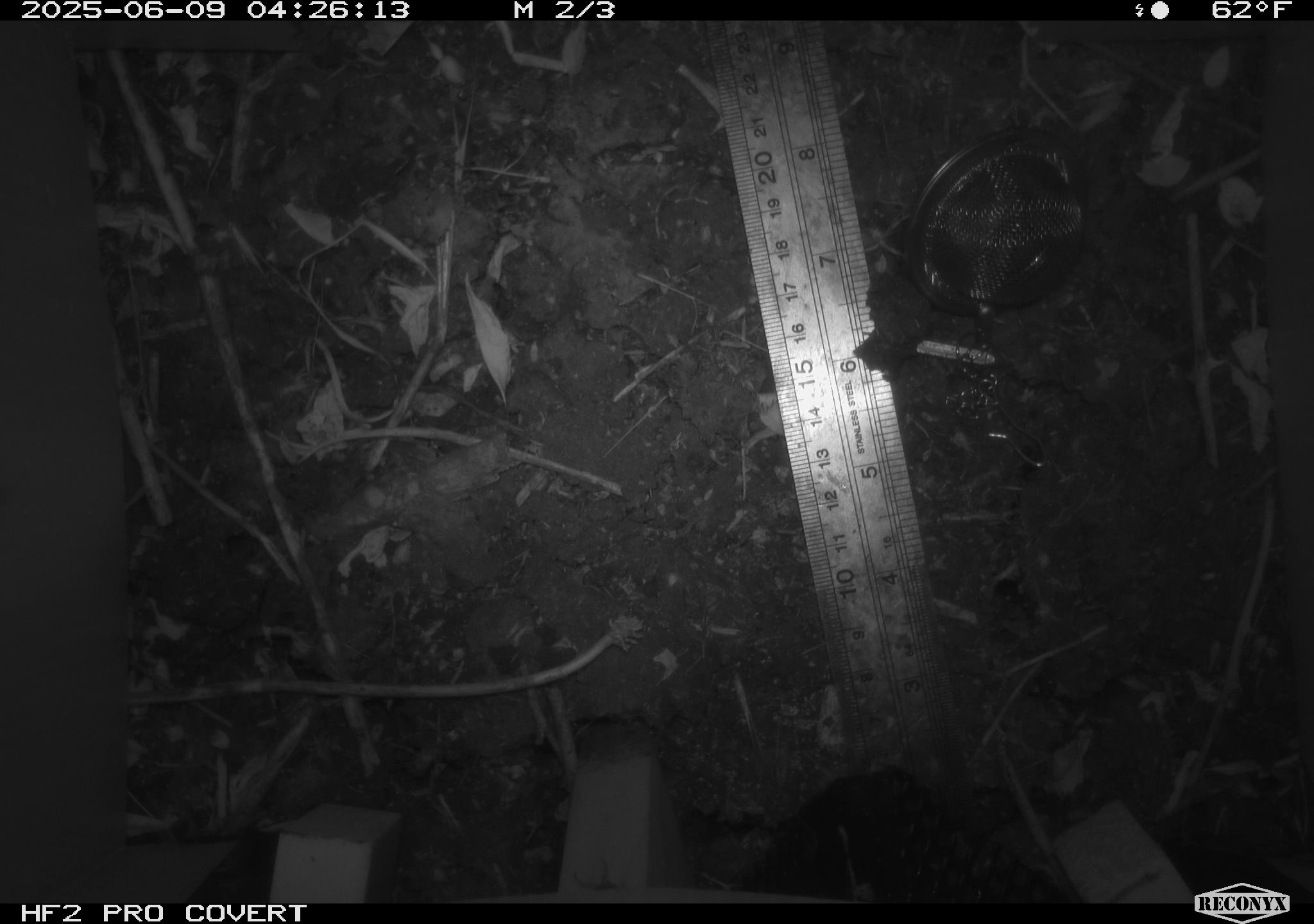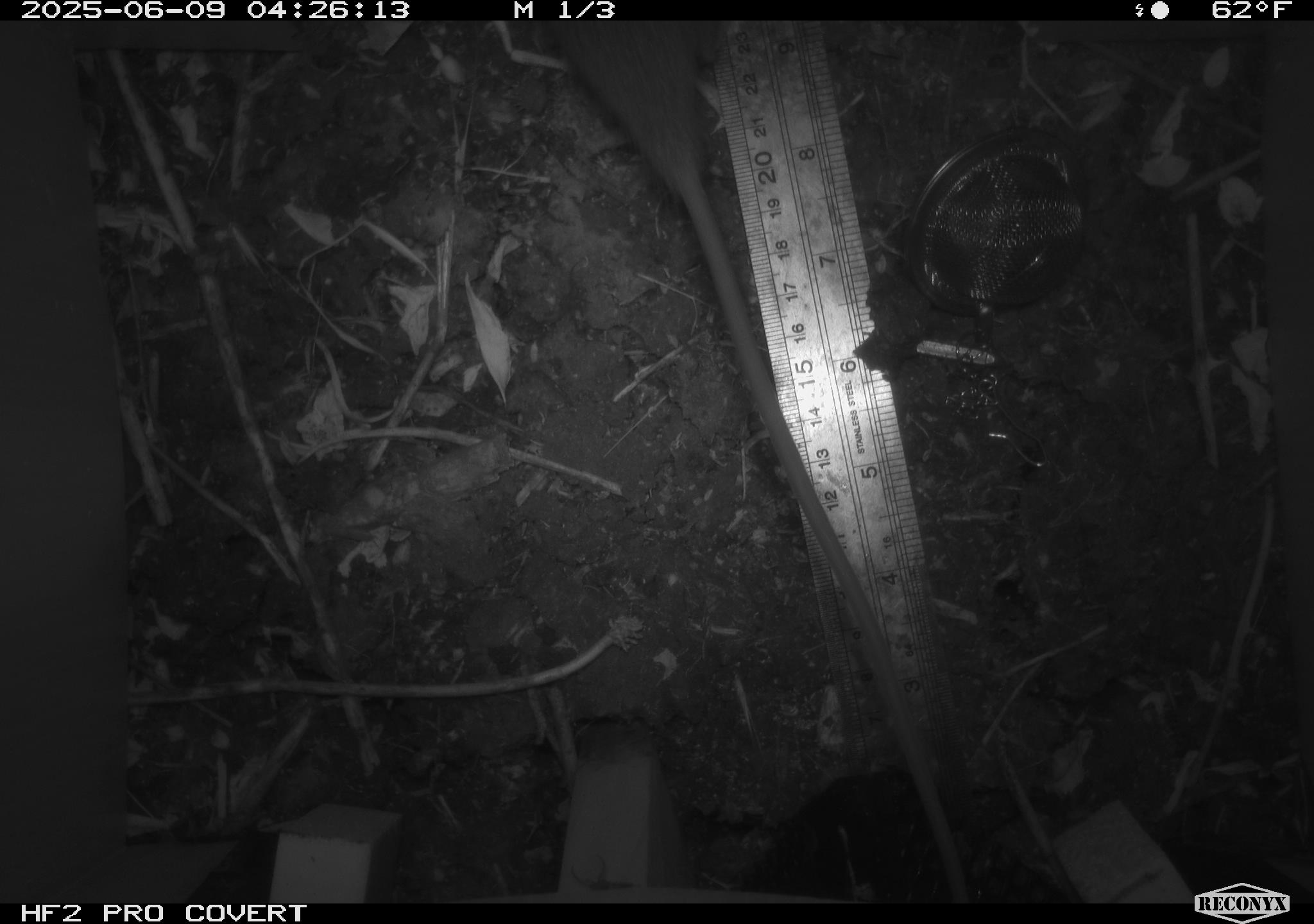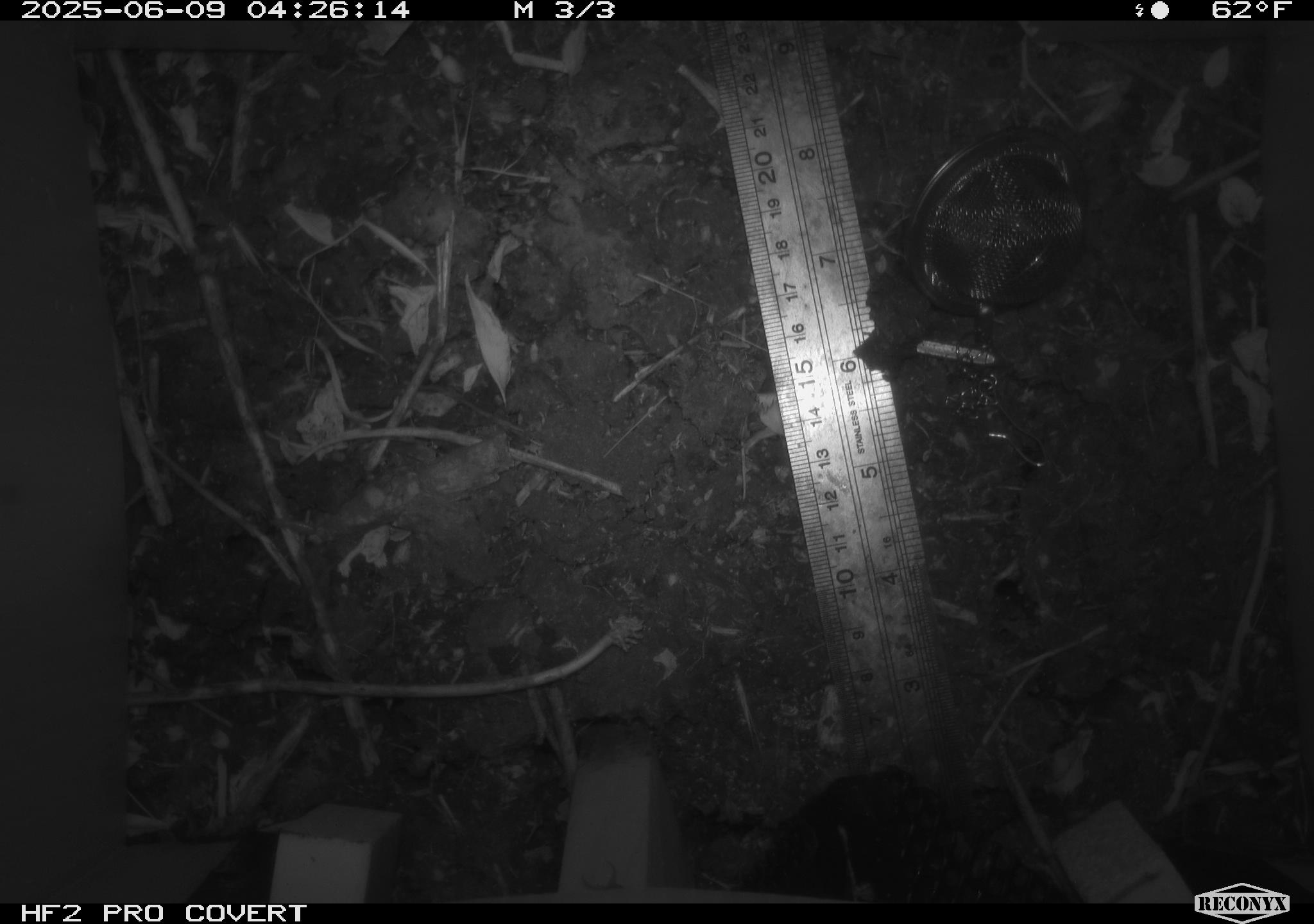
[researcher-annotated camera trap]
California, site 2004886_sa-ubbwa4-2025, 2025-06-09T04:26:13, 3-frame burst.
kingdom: Animalia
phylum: Chordata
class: Mammalia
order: Rodentia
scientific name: Rodentia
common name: rodent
Rodent (Rodentia).